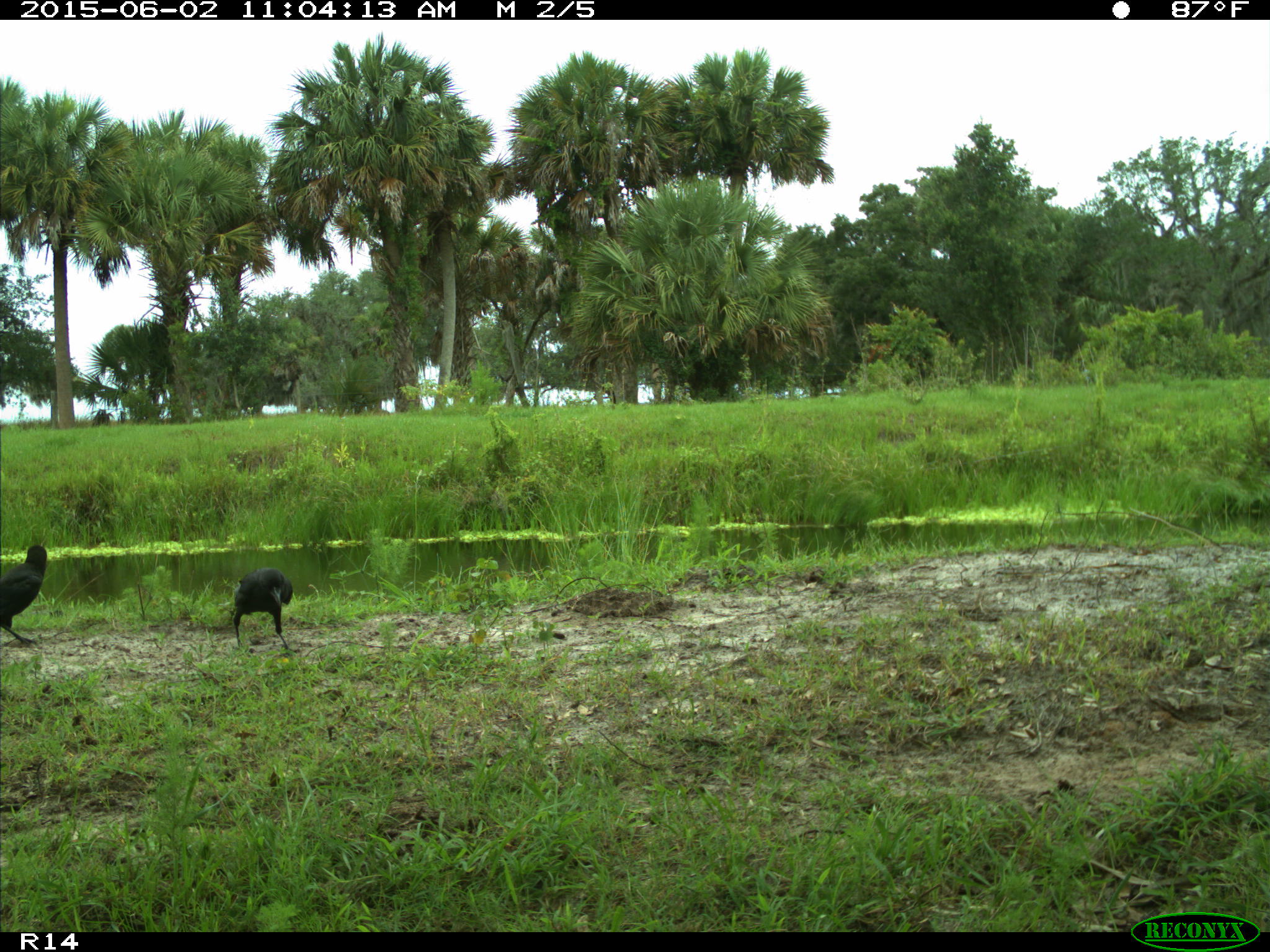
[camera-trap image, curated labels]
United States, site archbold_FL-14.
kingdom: Animalia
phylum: Chordata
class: Aves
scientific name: Aves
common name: birds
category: unidentified bird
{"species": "unidentified bird (birds) (Aves)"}